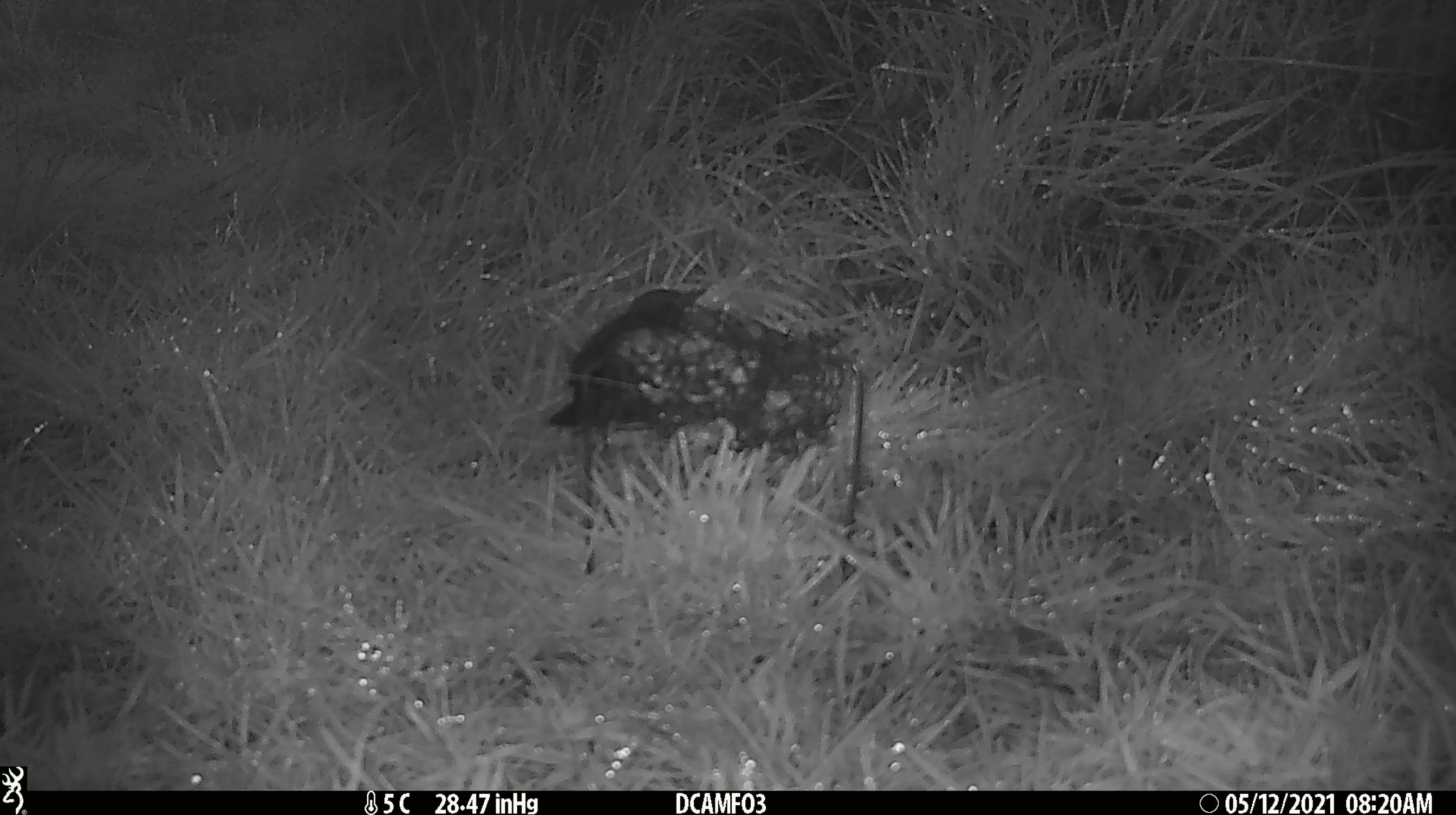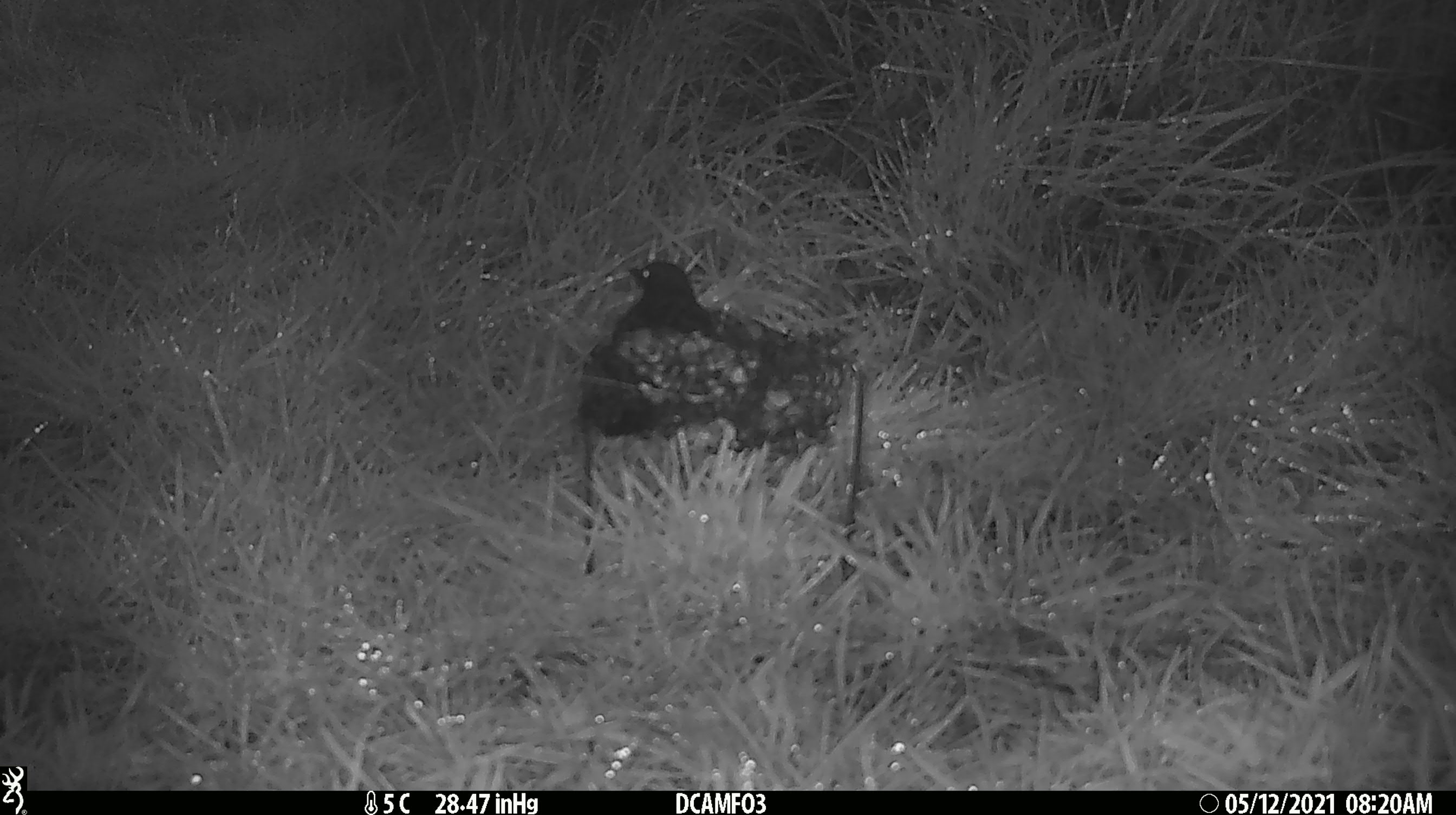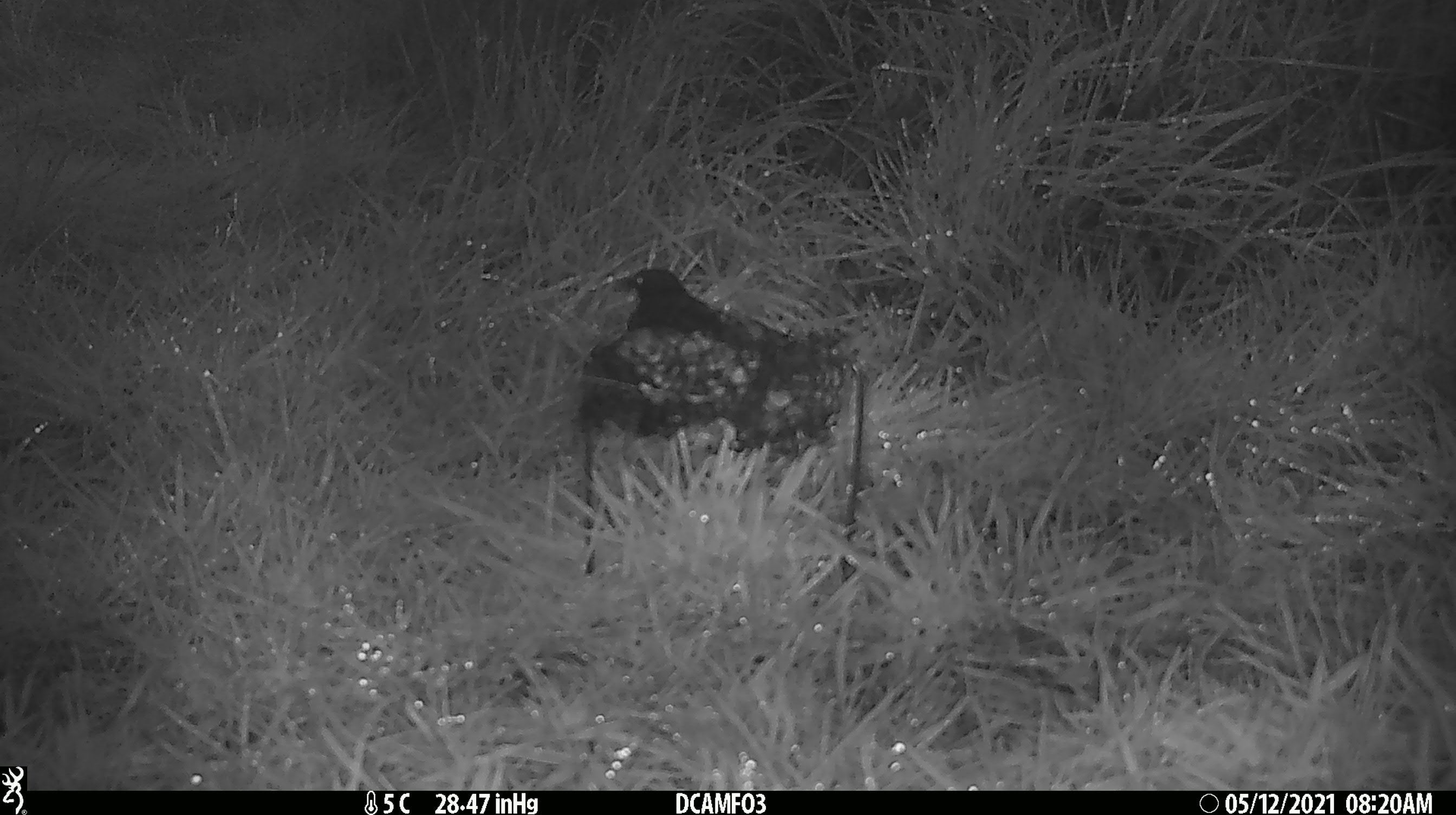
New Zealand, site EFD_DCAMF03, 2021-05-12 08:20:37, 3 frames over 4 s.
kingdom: Animalia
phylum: Chordata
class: Aves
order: Passeriformes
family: Turdidae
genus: Turdus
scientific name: Turdus philomelos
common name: song thrush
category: thrush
Thrush (song thrush) (Turdus philomelos).